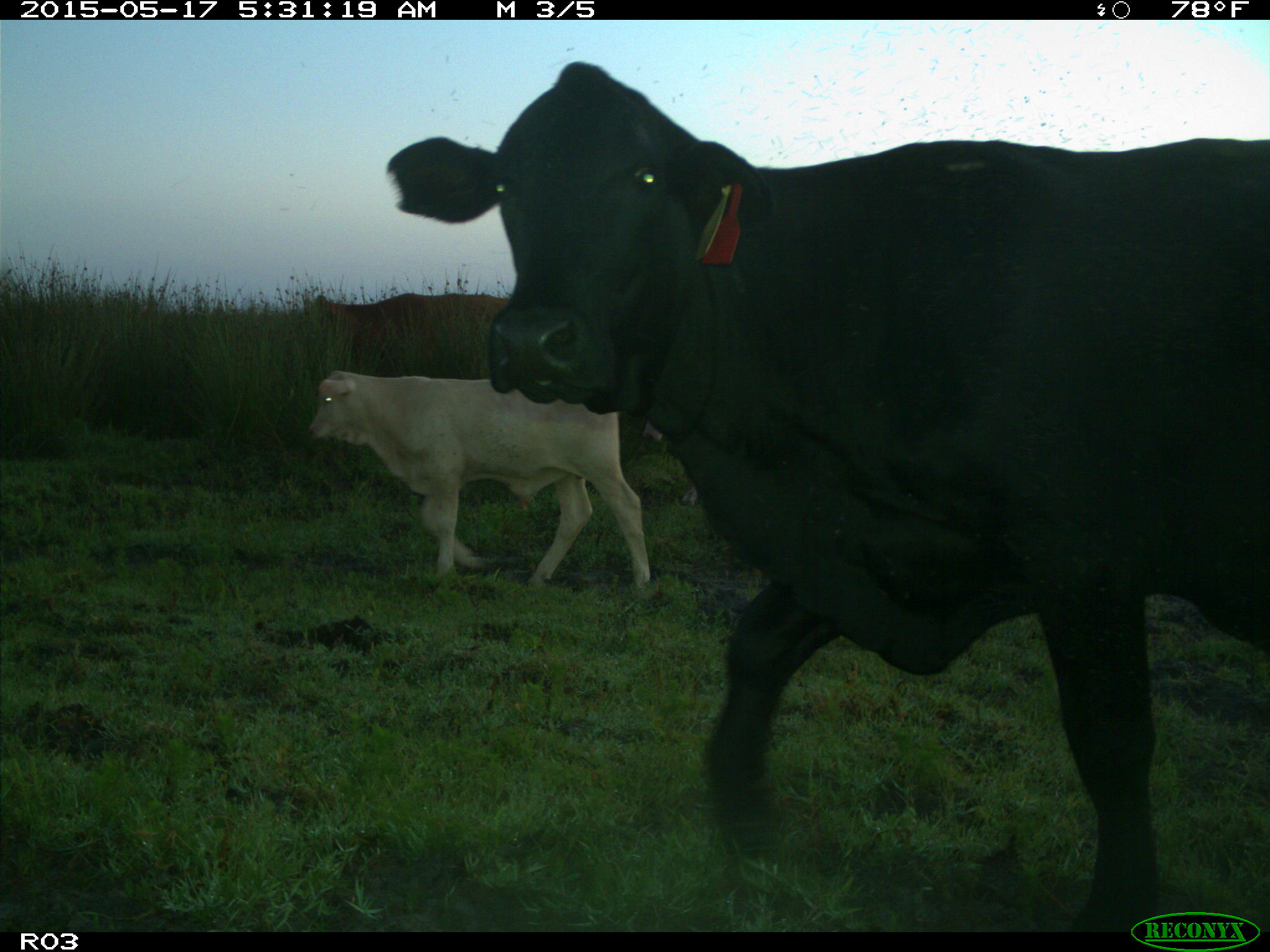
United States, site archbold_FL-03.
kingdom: Animalia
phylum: Chordata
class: Mammalia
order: Artiodactyla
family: Bovidae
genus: Bos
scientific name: Bos taurus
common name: domestic cow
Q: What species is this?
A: Bos taurus (domestic cow).